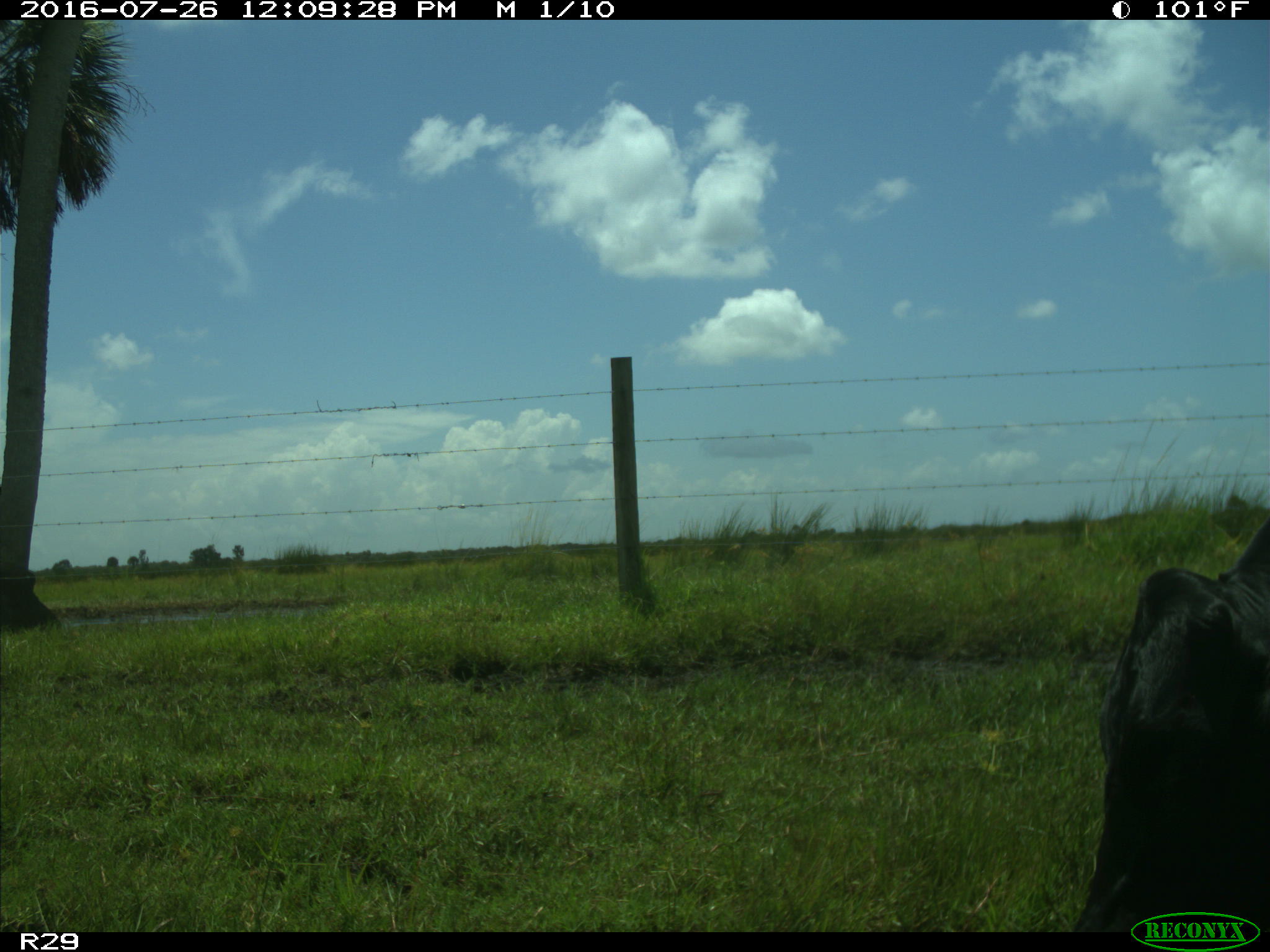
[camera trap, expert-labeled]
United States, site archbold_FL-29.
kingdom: Animalia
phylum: Chordata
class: Mammalia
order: Artiodactyla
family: Bovidae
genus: Bos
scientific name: Bos taurus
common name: domestic cow